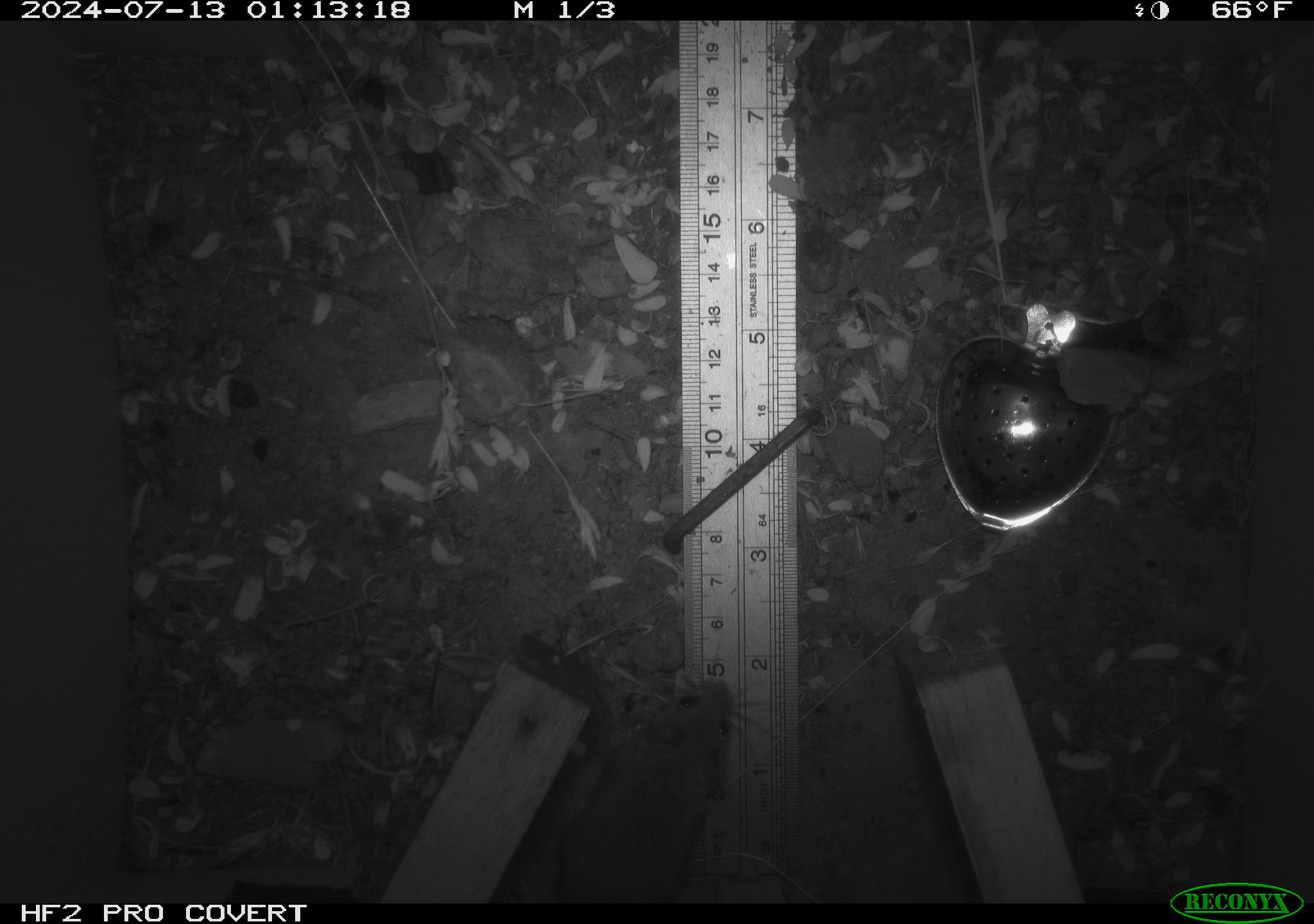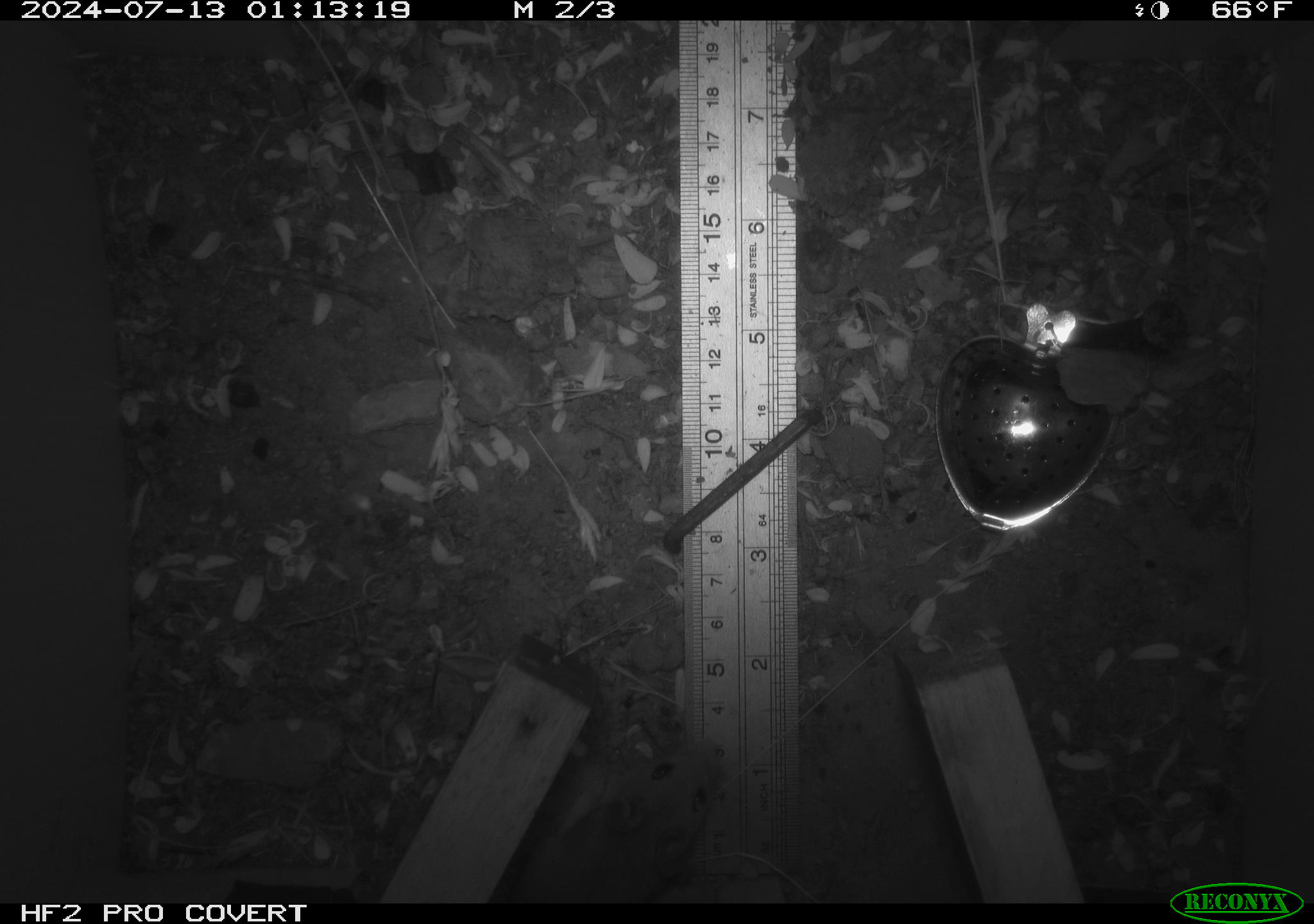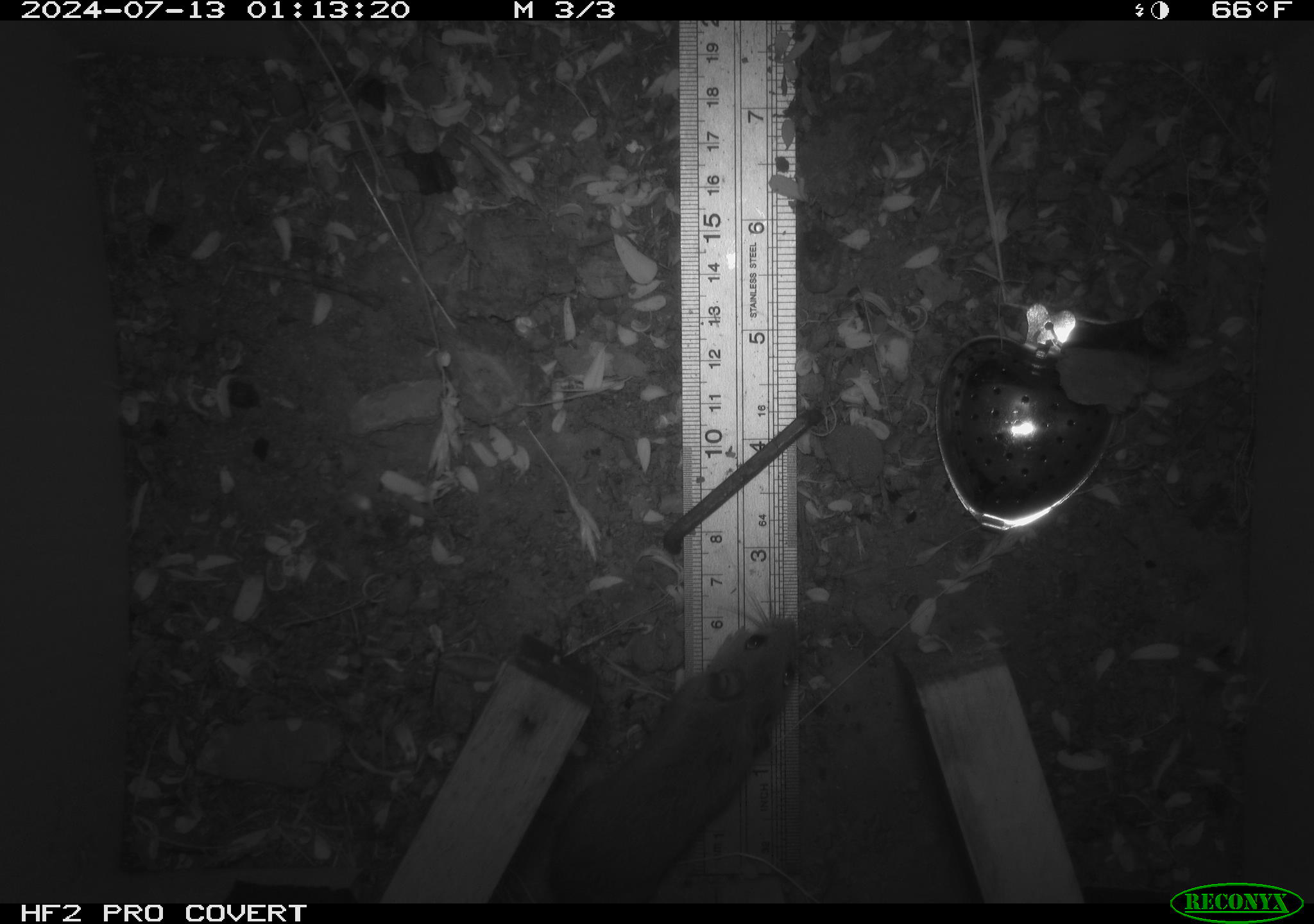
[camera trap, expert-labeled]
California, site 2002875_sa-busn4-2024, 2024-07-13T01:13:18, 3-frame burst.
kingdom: Animalia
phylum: Chordata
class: Mammalia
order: Rodentia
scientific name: Rodentia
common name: rodent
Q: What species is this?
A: Rodent (Rodentia).